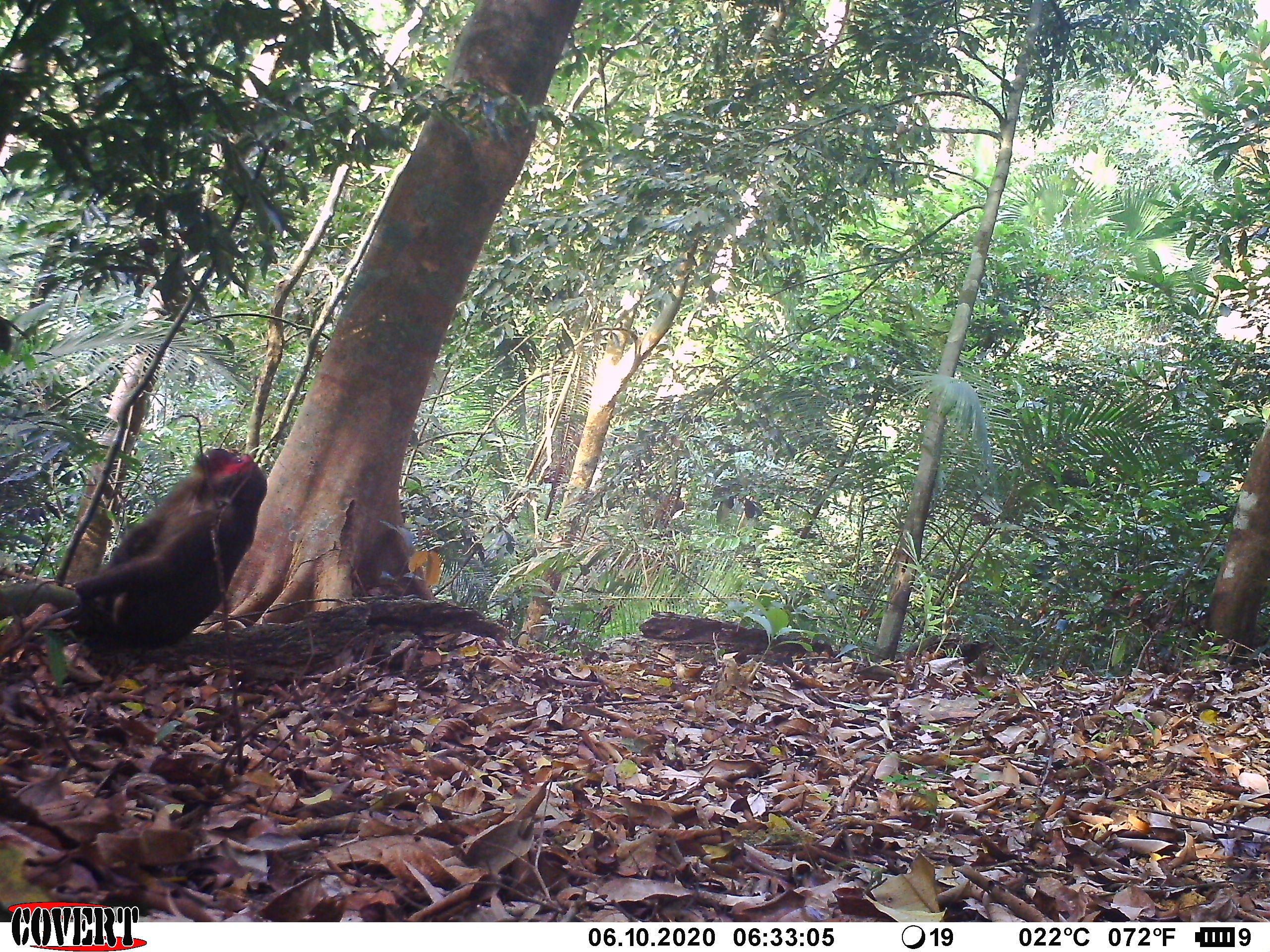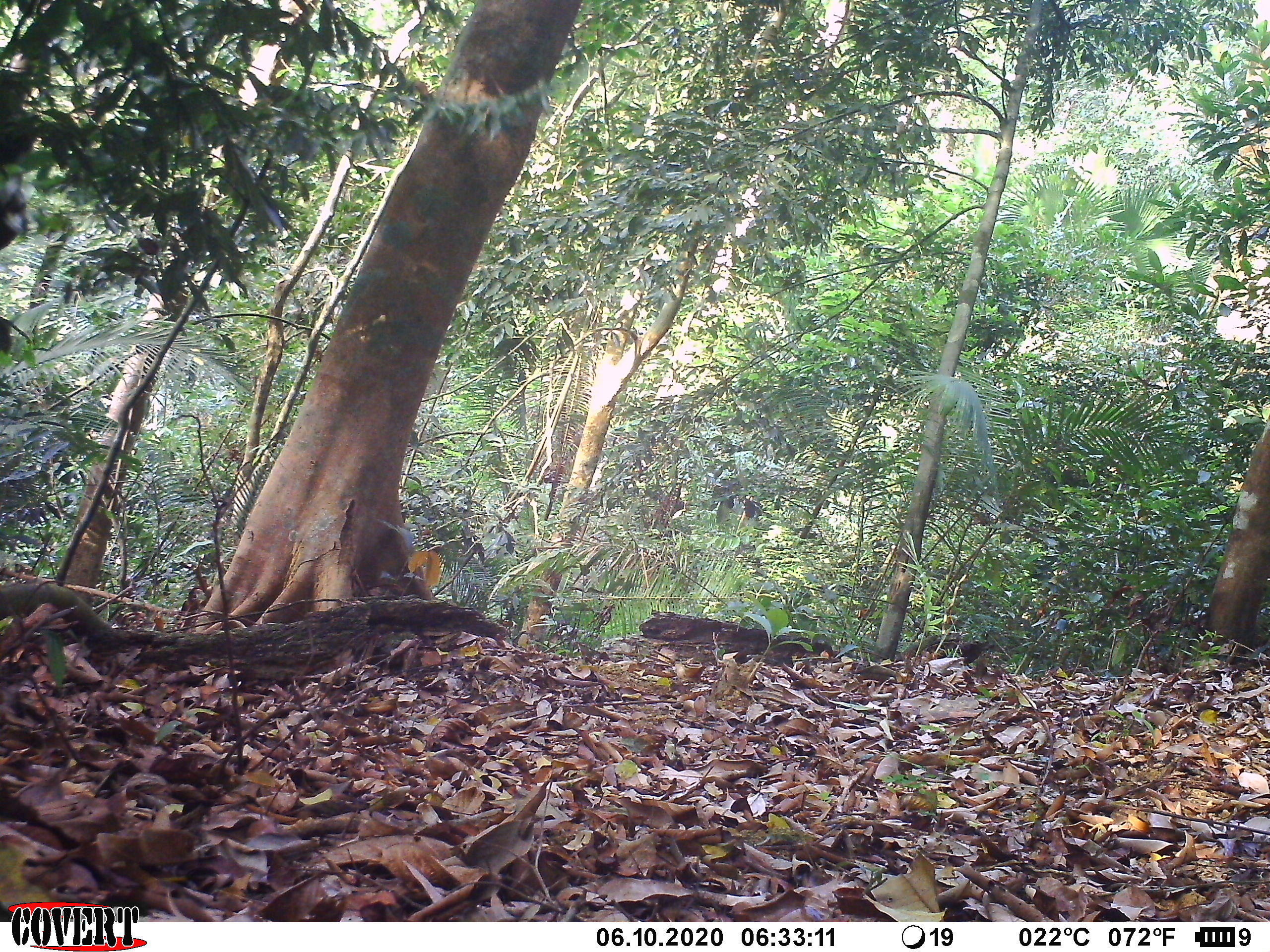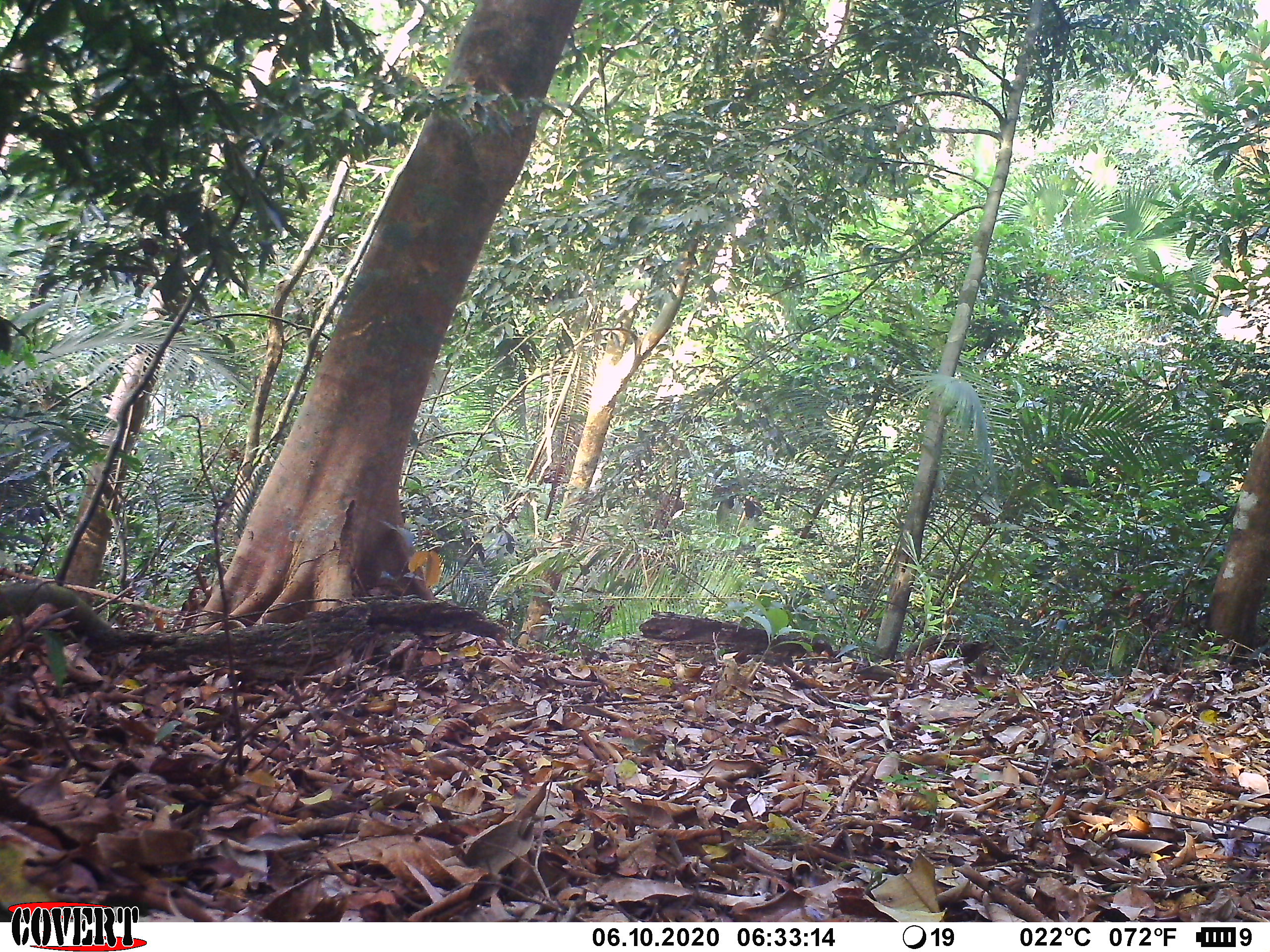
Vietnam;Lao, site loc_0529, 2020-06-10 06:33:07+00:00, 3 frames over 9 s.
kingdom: Animalia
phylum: Chordata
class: Mammalia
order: Primates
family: Cercopithecidae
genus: Macaca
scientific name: Macaca arctoides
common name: stump-tailed macaque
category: stump tailed macaque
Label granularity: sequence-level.